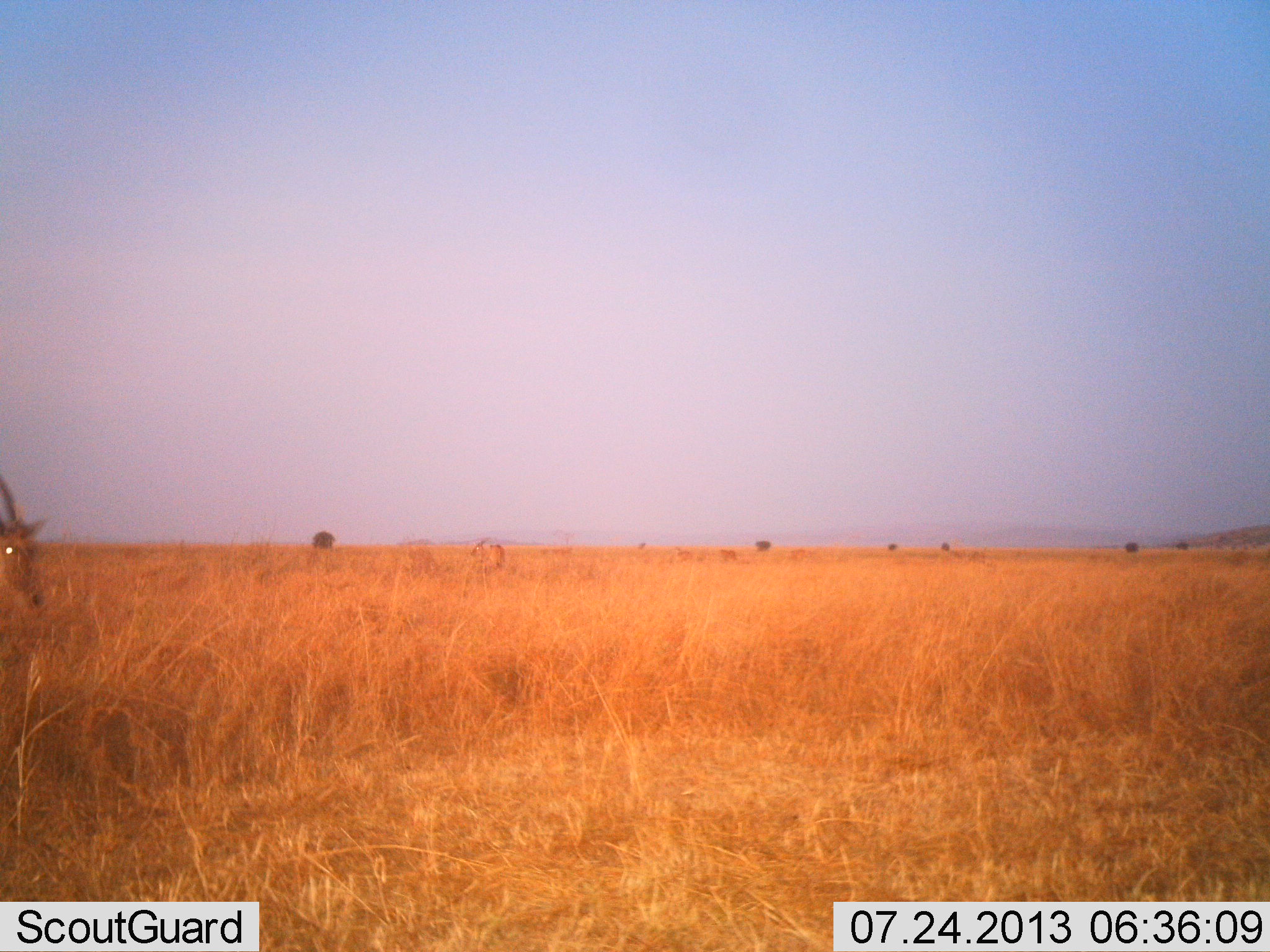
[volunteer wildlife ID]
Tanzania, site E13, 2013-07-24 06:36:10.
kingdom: Animalia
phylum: Chordata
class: Mammalia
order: Artiodactyla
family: Bovidae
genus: Alcelaphus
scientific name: Alcelaphus buselaphus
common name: hartebeest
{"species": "hartebeest (Alcelaphus buselaphus)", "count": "1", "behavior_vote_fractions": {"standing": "100%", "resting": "0%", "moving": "0%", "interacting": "0%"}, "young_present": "0%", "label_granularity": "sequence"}